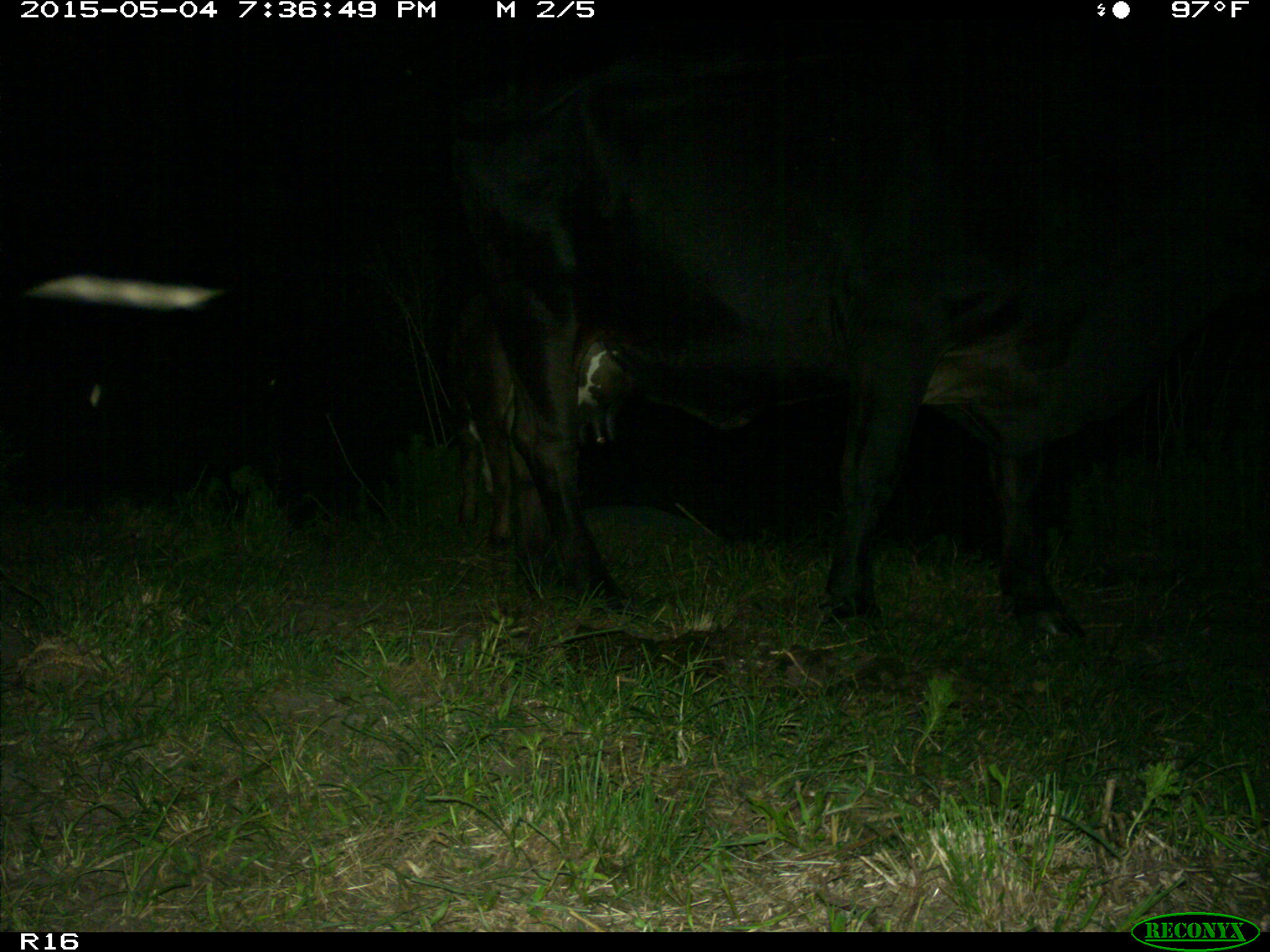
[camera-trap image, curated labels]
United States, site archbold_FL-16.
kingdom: Animalia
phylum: Chordata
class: Mammalia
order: Artiodactyla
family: Bovidae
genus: Bos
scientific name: Bos taurus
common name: domestic cow